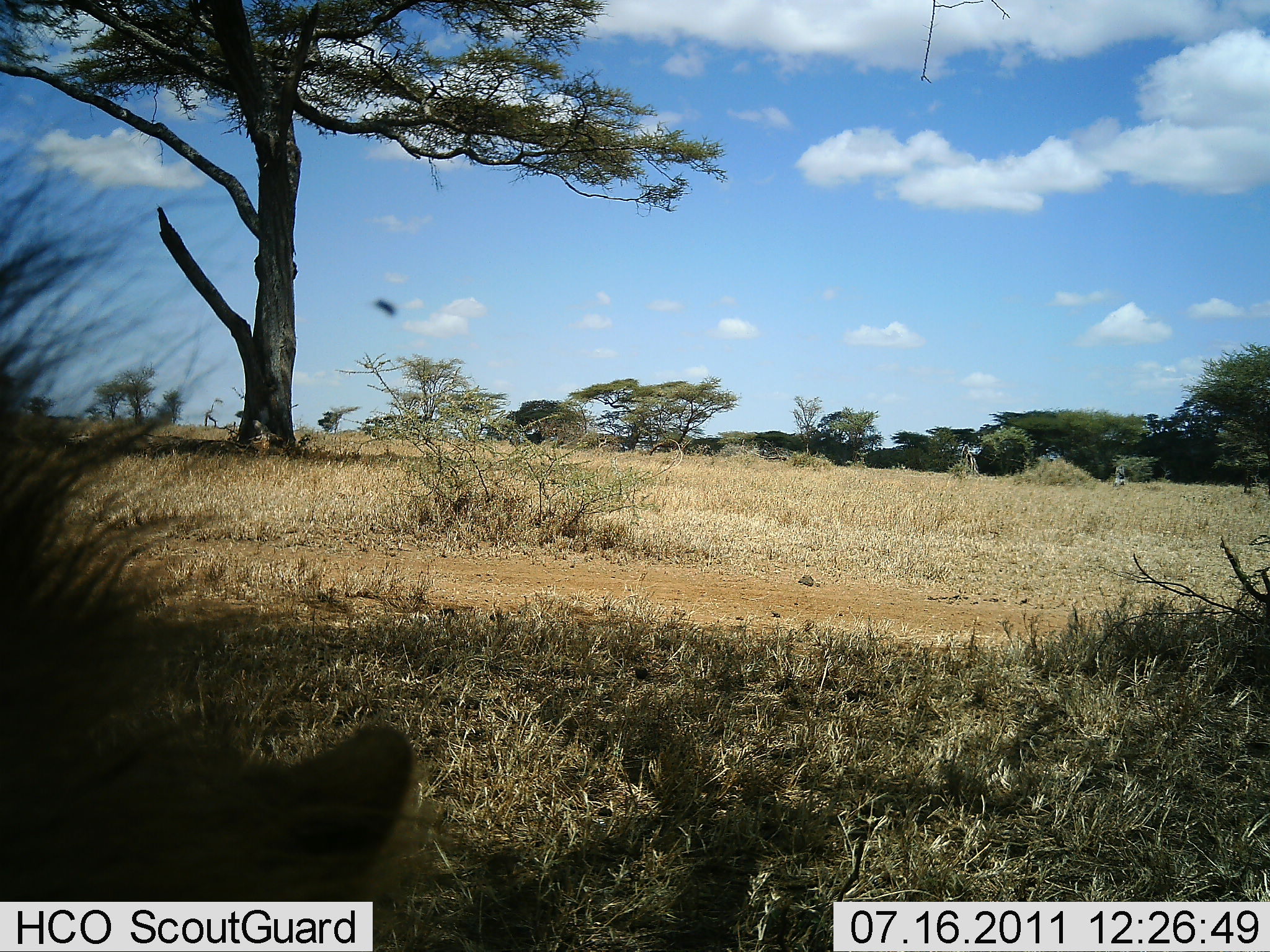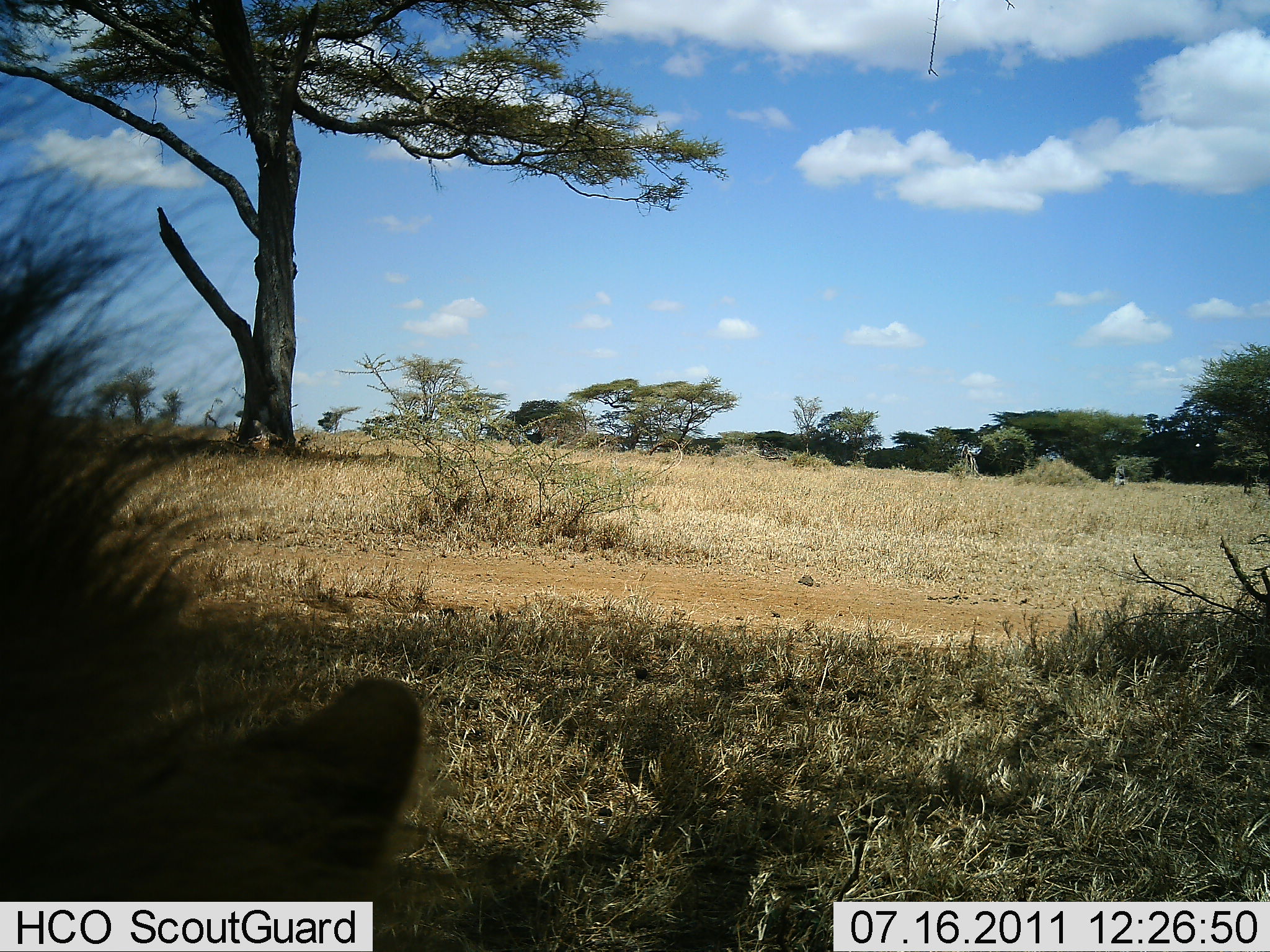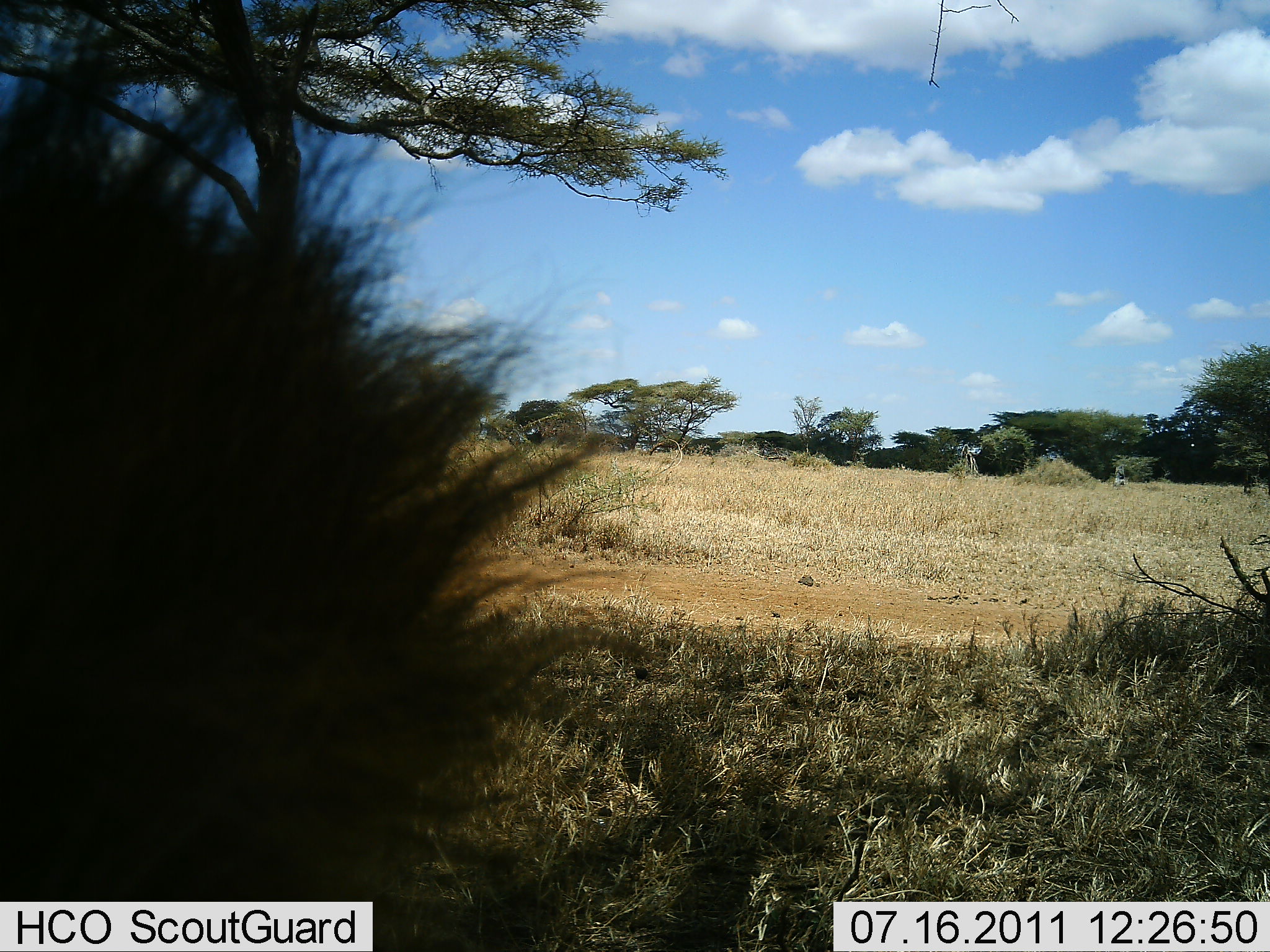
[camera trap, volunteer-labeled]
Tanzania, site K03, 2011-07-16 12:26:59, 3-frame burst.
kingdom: Animalia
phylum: Chordata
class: Mammalia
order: Carnivora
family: Felidae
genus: Panthera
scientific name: Panthera leo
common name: lion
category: lionmale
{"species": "lionmale (lion) (Panthera leo)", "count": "1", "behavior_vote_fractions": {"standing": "17%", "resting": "67%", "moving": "33%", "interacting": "0%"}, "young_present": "0%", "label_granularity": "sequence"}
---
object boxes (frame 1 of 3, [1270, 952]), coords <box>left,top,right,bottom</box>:
animal: <box>0,146,419,903</box>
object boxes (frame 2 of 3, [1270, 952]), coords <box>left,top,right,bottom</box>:
animal: <box>0,81,420,900</box>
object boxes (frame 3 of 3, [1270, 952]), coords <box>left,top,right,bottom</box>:
animal: <box>2,16,618,904</box>